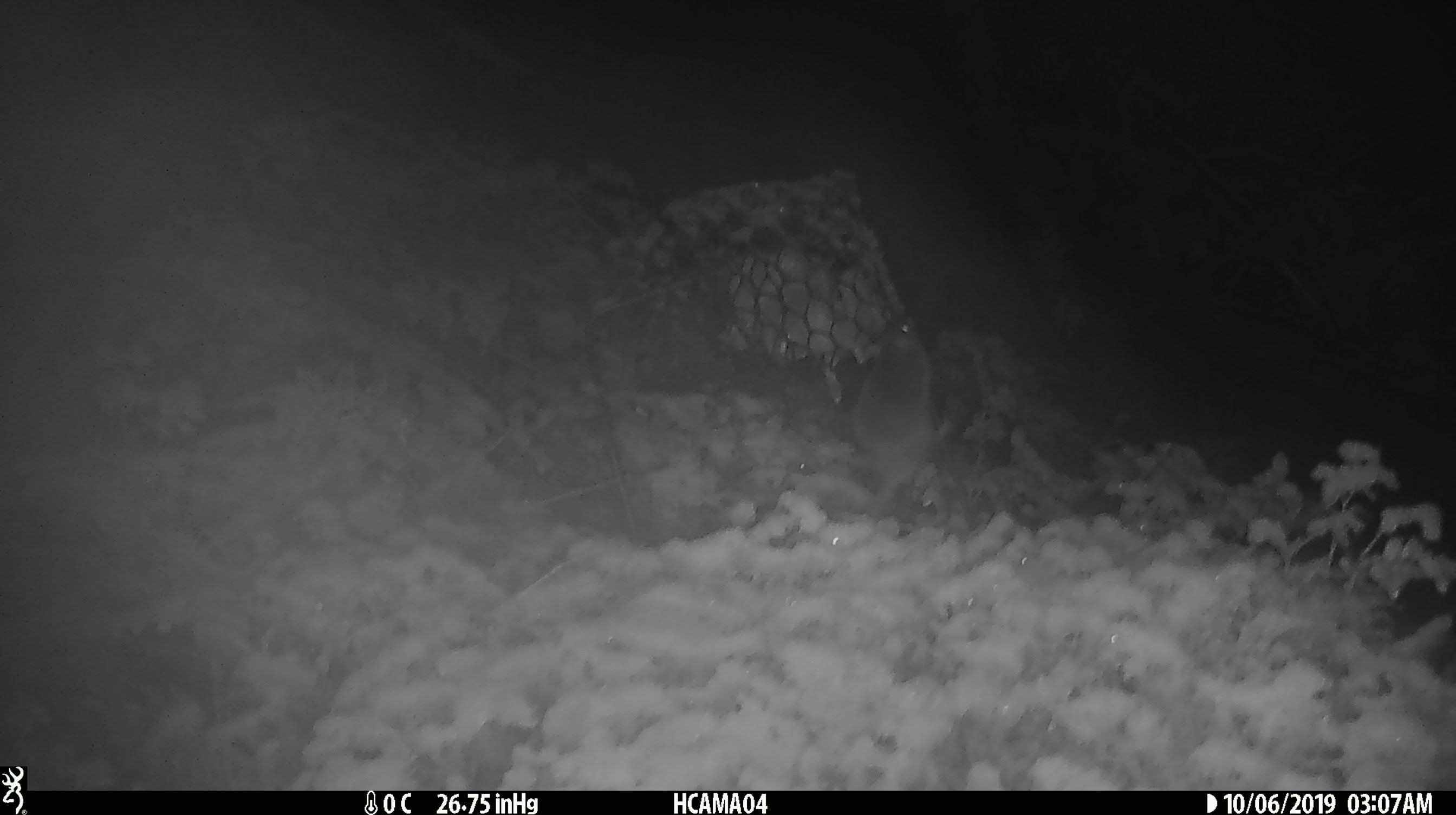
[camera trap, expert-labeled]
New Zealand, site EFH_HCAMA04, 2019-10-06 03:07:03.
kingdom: Animalia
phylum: Chordata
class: Mammalia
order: Rodentia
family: Muridae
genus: Mus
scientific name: Mus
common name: mouse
Mouse (Mus).